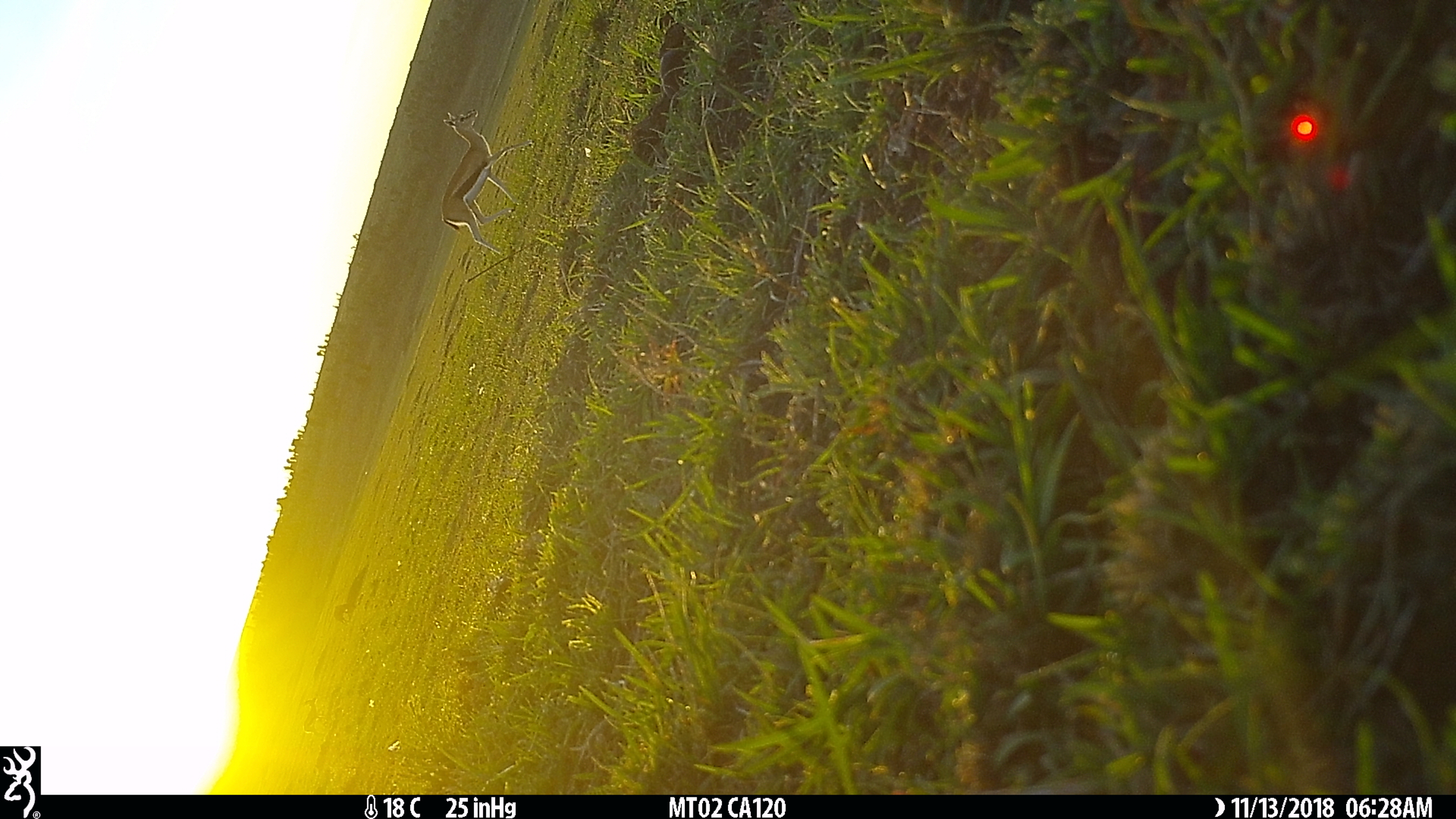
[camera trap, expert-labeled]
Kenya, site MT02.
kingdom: Animalia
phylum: Chordata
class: Mammalia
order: Artiodactyla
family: Bovidae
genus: Eudorcas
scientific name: Eudorcas thomsonii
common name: thomon's gazelle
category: gazelle thomsons